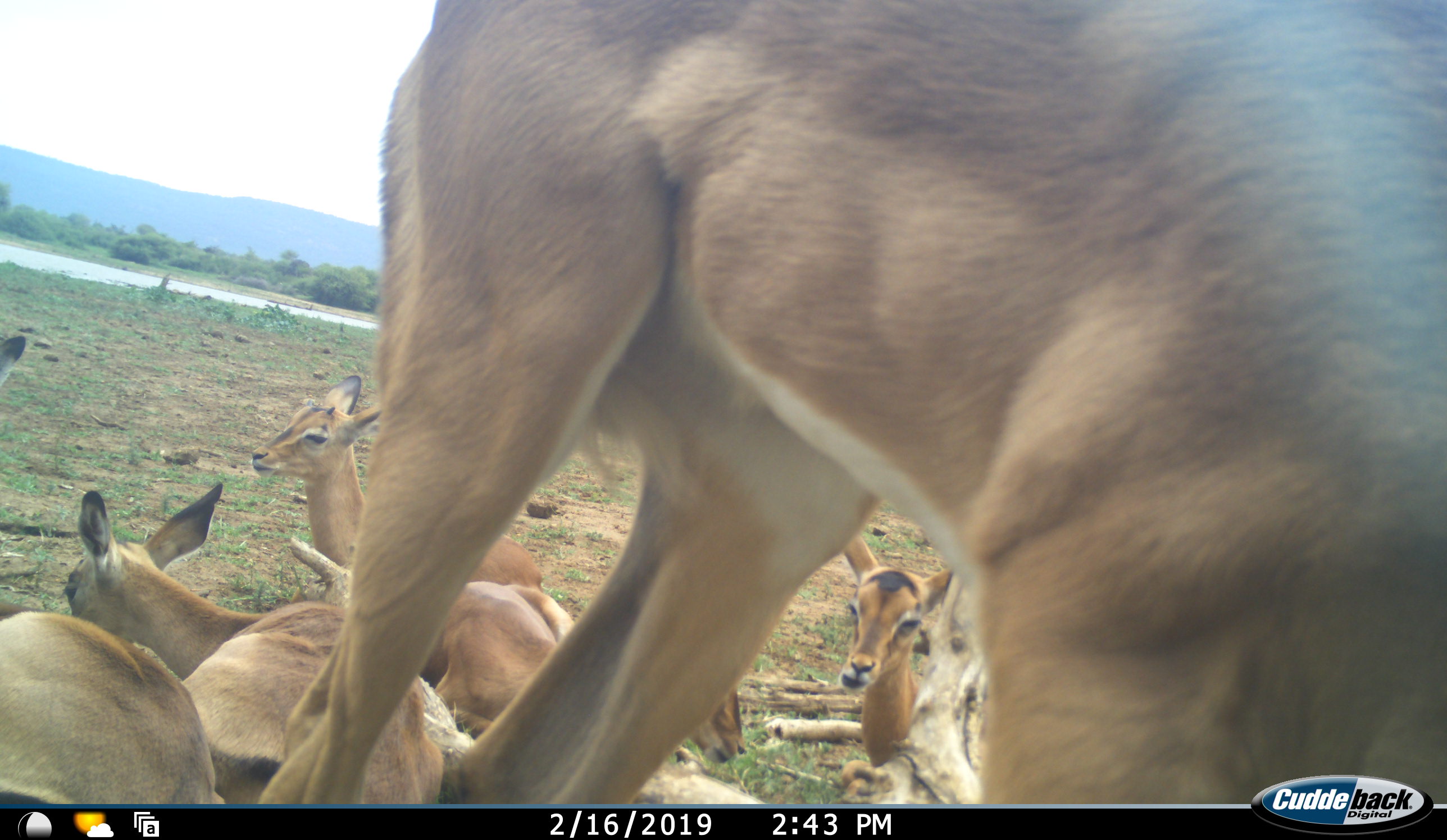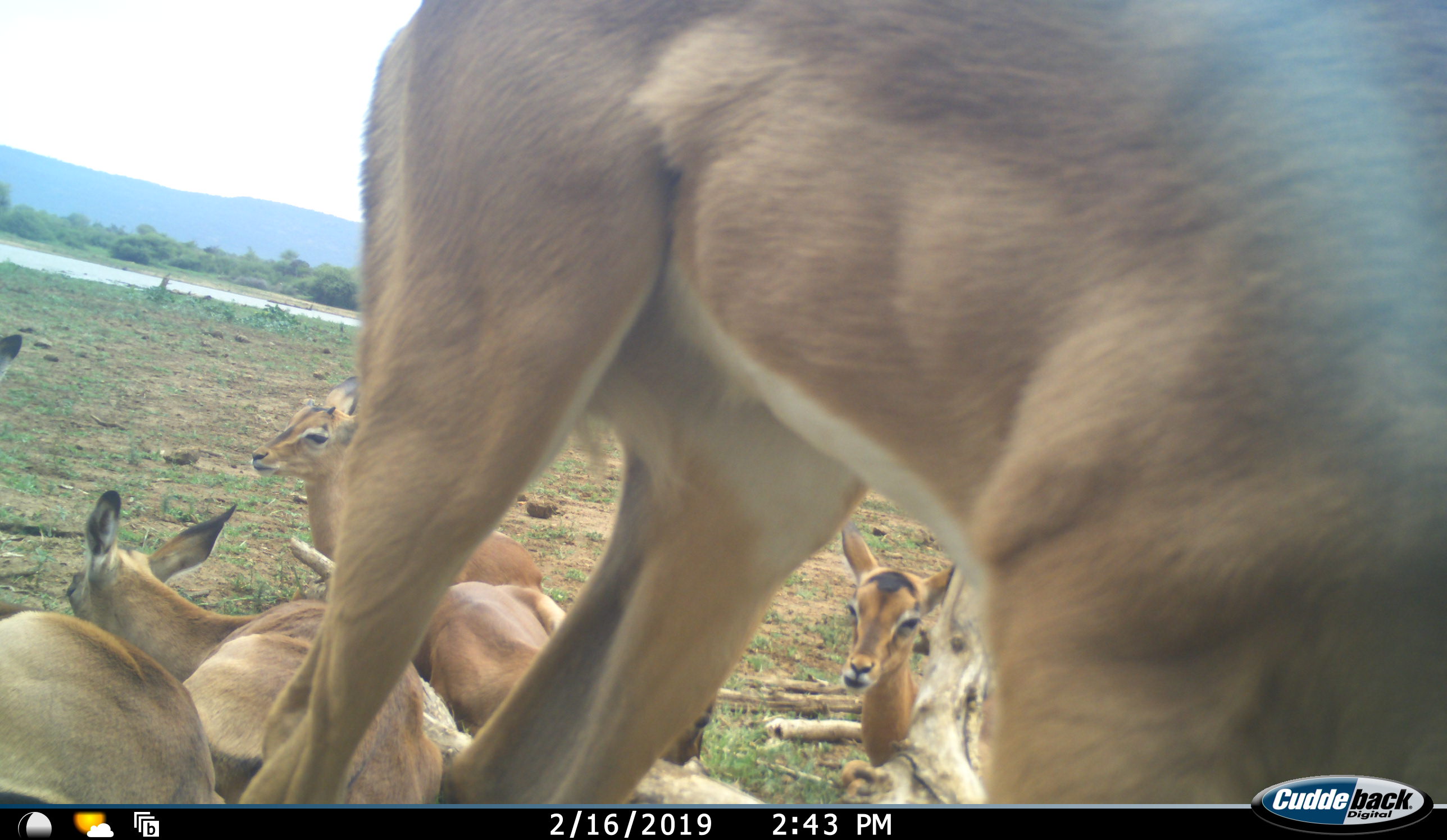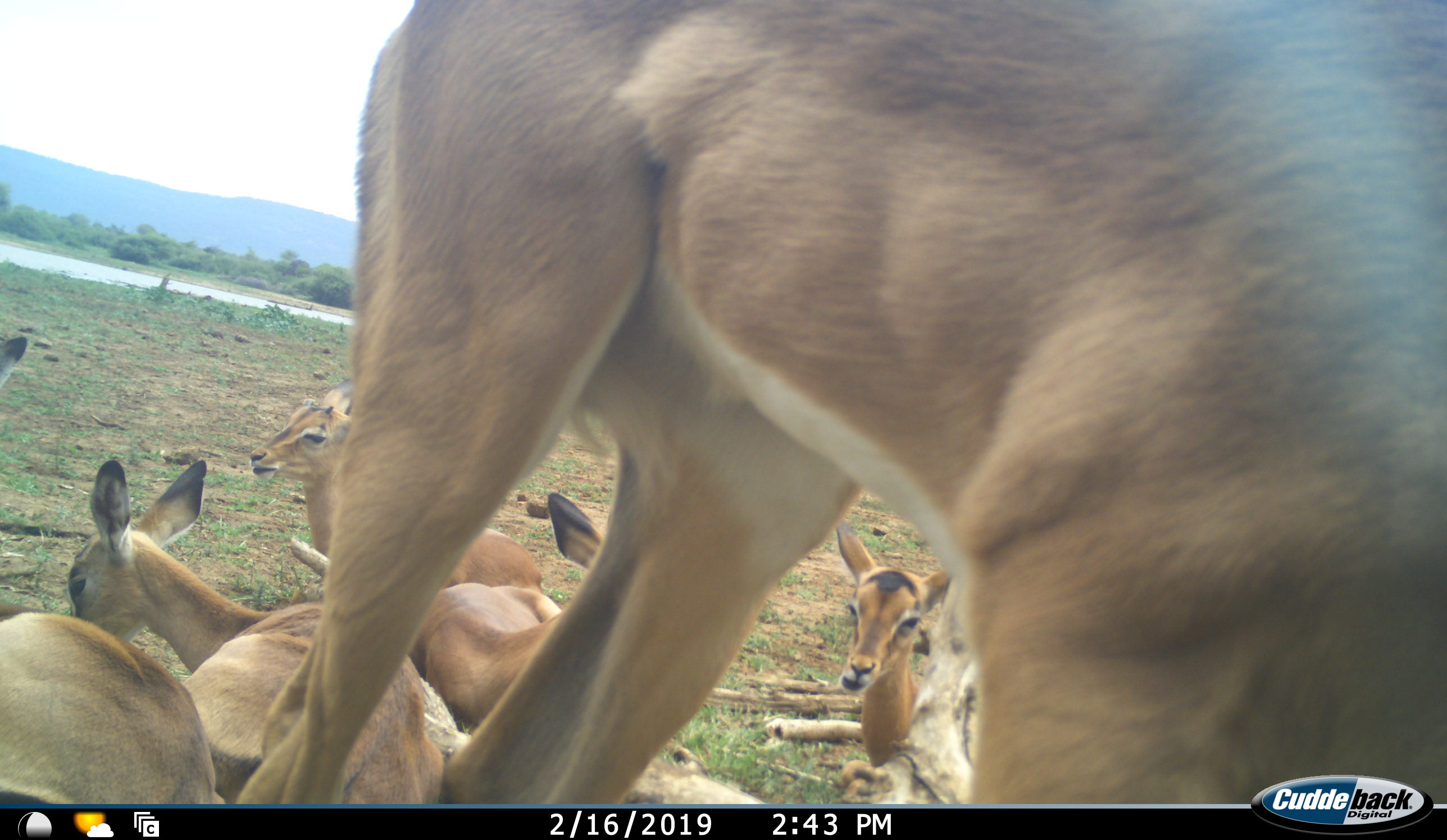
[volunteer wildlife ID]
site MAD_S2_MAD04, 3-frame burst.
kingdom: Animalia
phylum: Chordata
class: Mammalia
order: Artiodactyla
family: Bovidae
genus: Aepyceros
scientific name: Aepyceros melampus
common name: impala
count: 6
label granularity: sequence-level